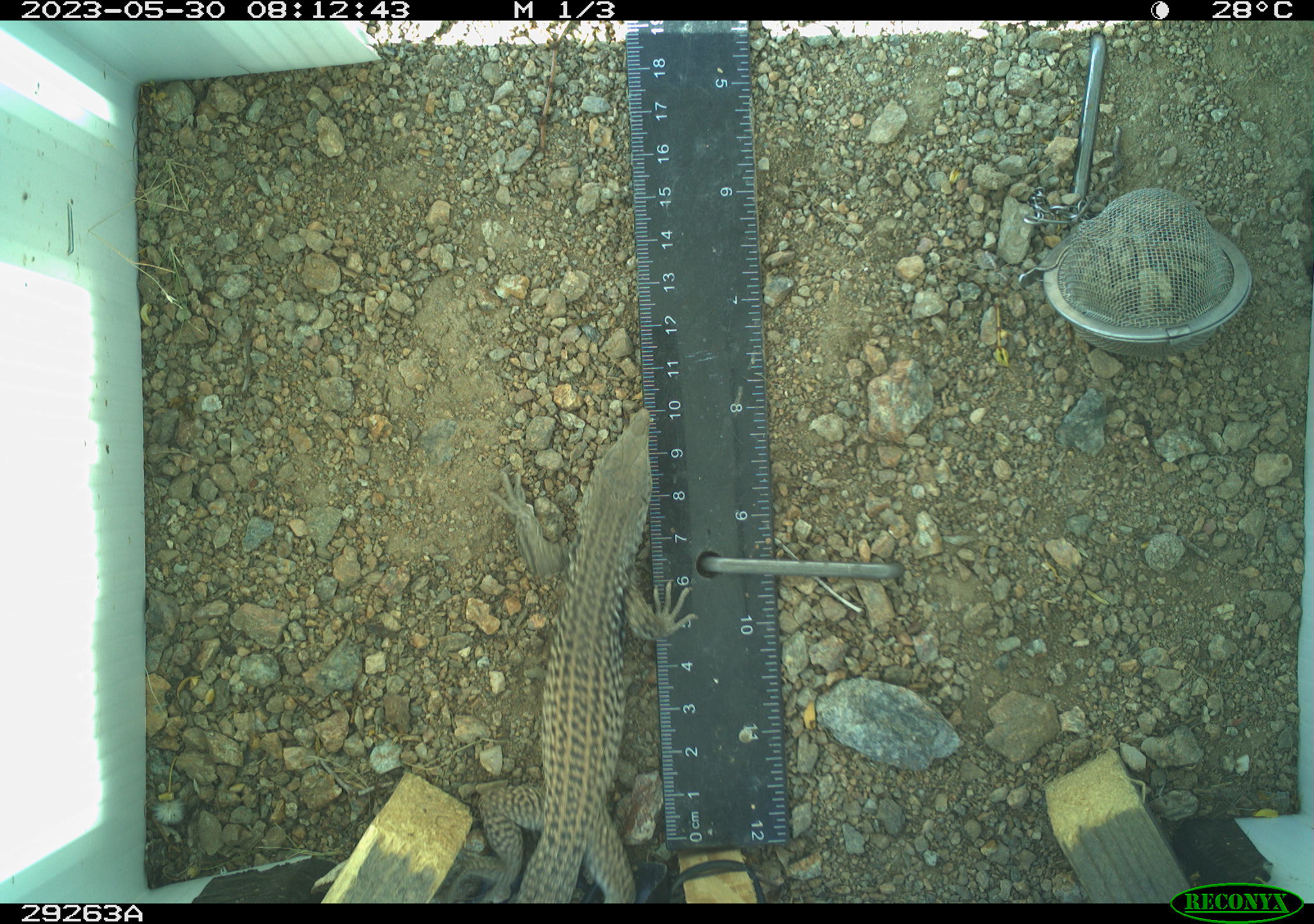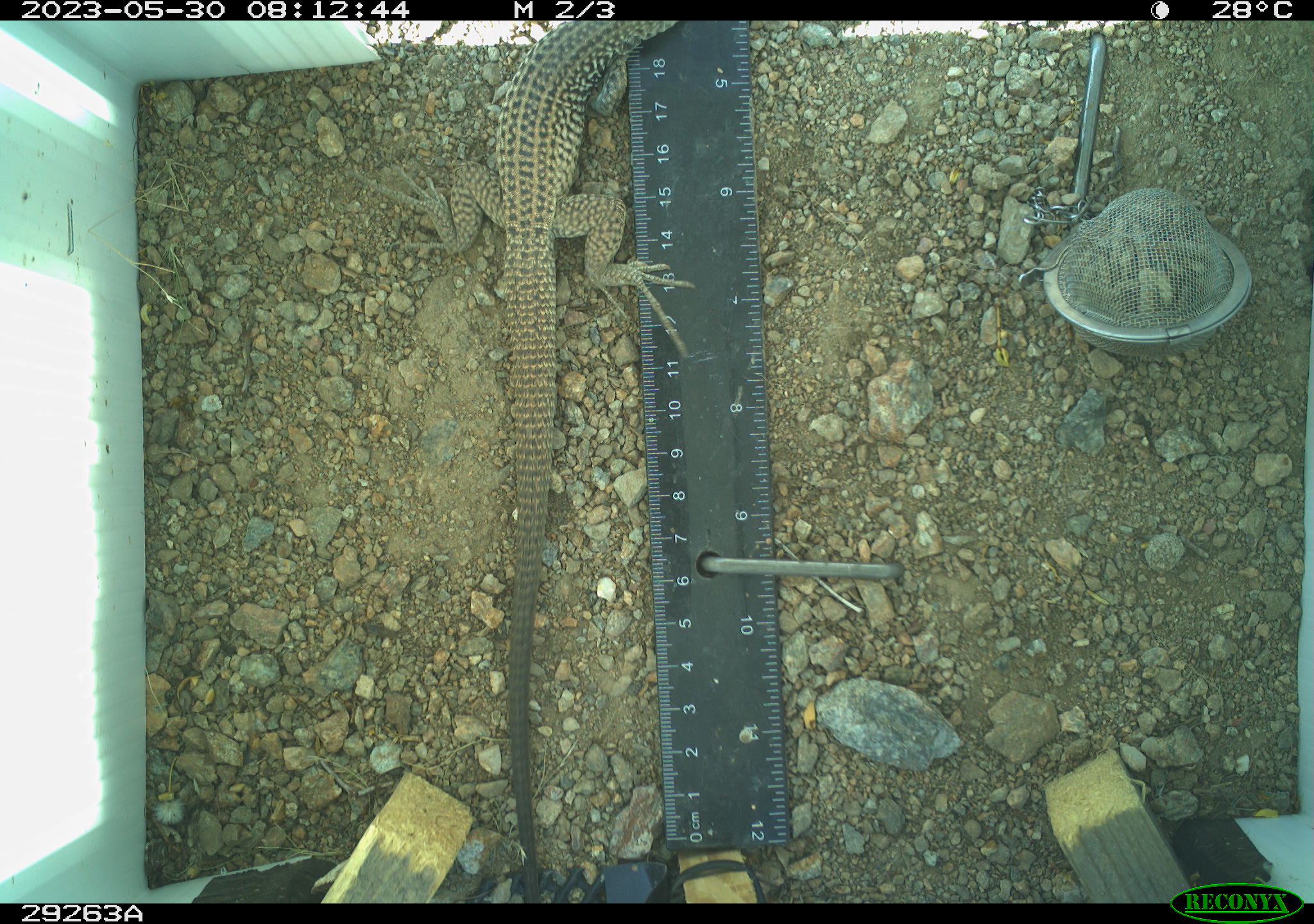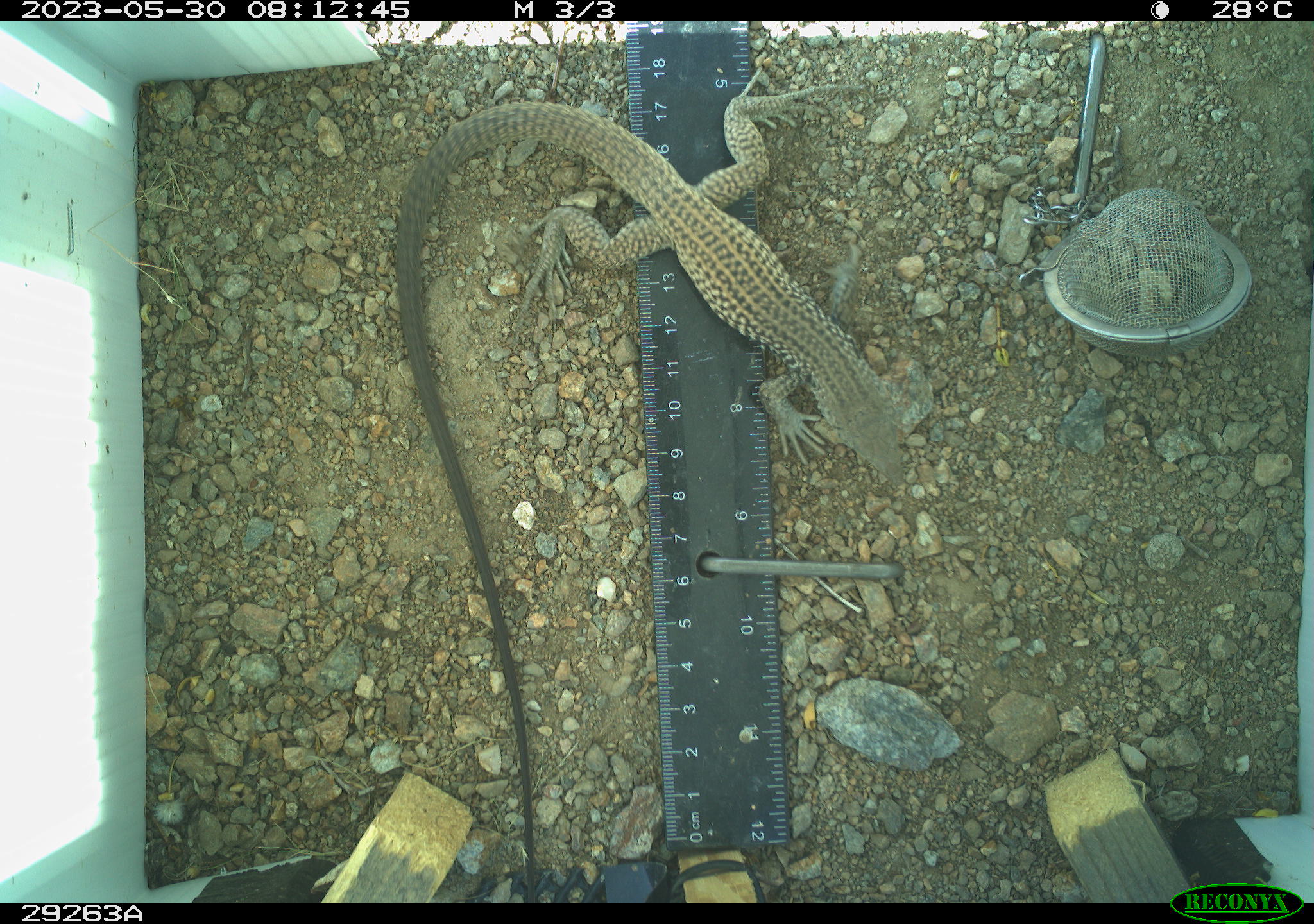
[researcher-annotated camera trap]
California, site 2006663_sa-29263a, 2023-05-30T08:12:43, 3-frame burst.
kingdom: Animalia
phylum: Chordata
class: Reptilia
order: Squamata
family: Teiidae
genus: Aspidoscelis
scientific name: Aspidoscelis tigris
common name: western whiptail